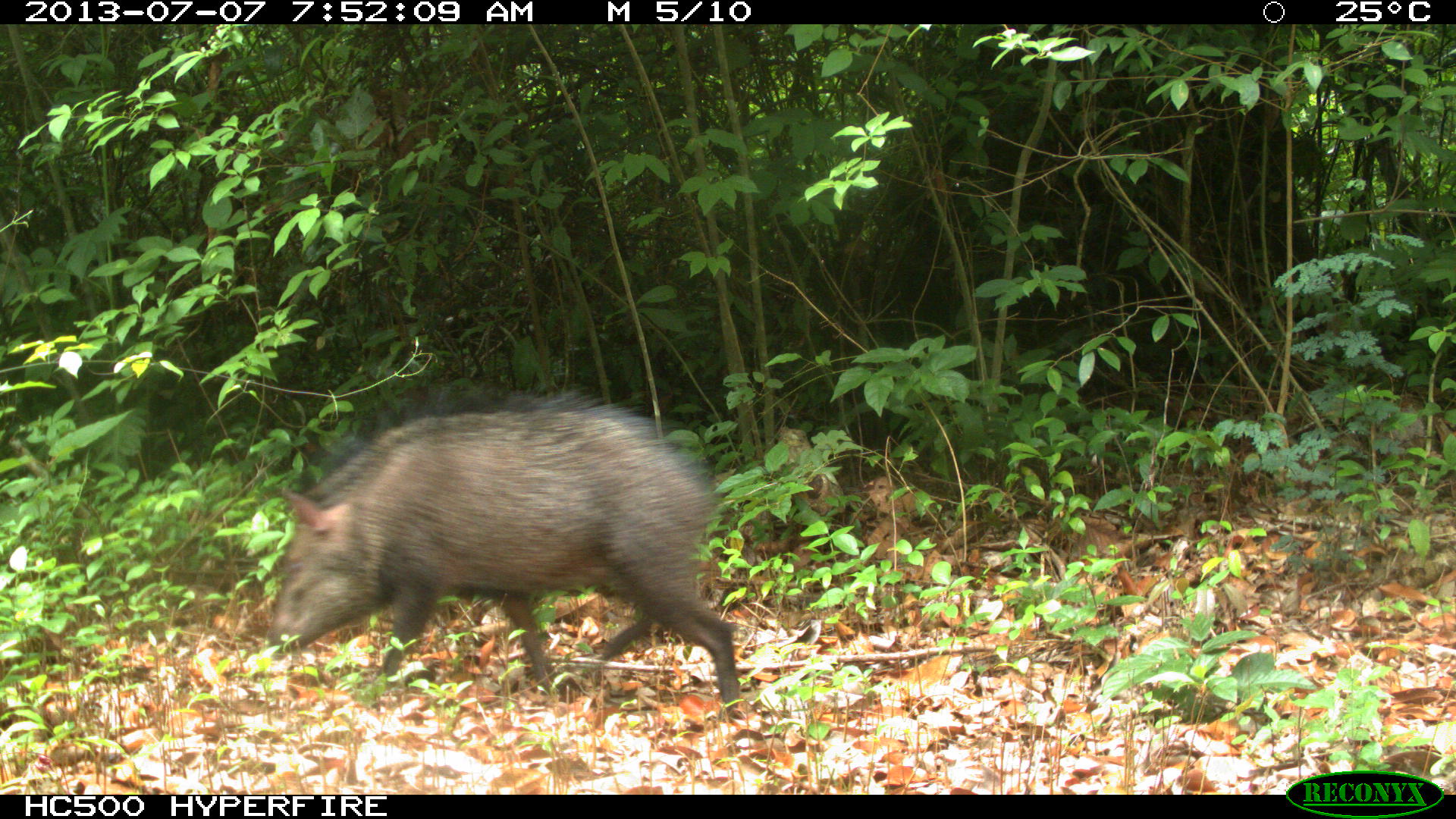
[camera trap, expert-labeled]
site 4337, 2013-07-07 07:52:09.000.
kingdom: Animalia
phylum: Chordata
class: Mammalia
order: Artiodactyla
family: Tayassuidae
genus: Pecari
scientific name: Pecari tajacu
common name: collared peccary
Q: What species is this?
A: Pecari tajacu (collared peccary).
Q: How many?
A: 1.